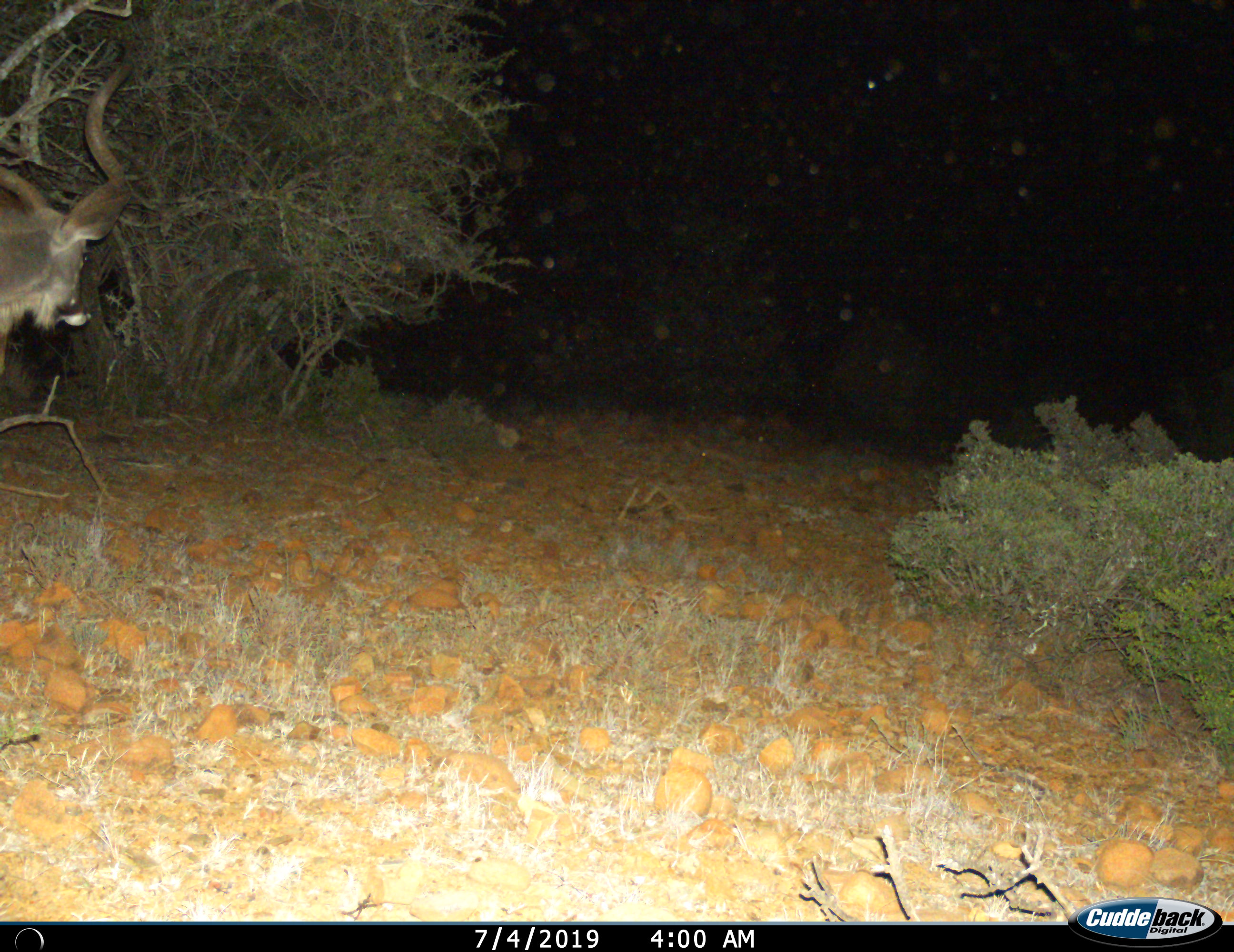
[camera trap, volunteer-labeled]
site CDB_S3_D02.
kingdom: Animalia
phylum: Chordata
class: Mammalia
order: Artiodactyla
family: Bovidae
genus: Tragelaphus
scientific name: Tragelaphus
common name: kudu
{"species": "kudu (Tragelaphus)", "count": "1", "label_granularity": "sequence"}